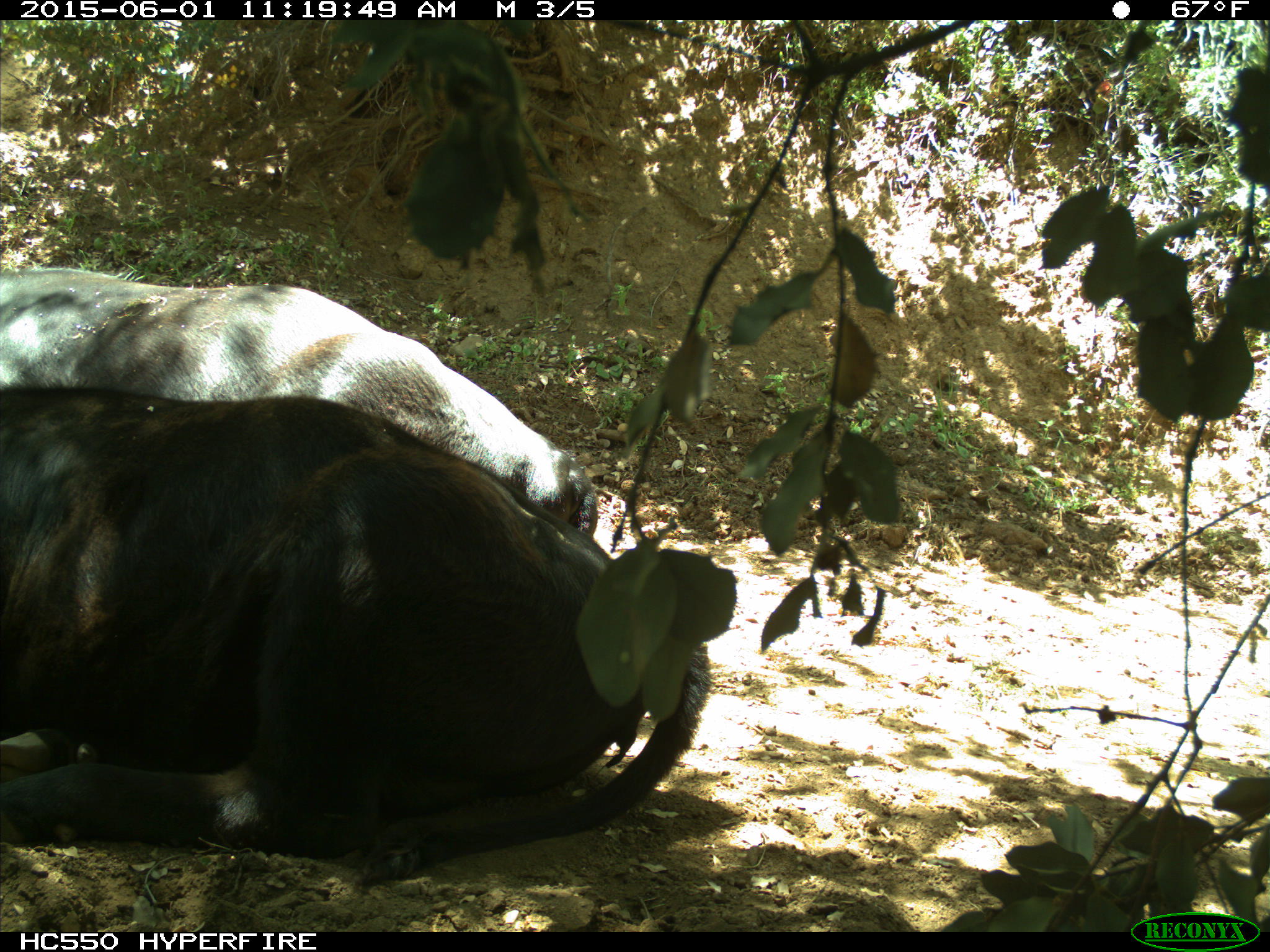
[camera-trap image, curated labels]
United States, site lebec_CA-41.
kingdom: Animalia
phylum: Chordata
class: Mammalia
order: Artiodactyla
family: Bovidae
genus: Bos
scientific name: Bos taurus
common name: domestic cow